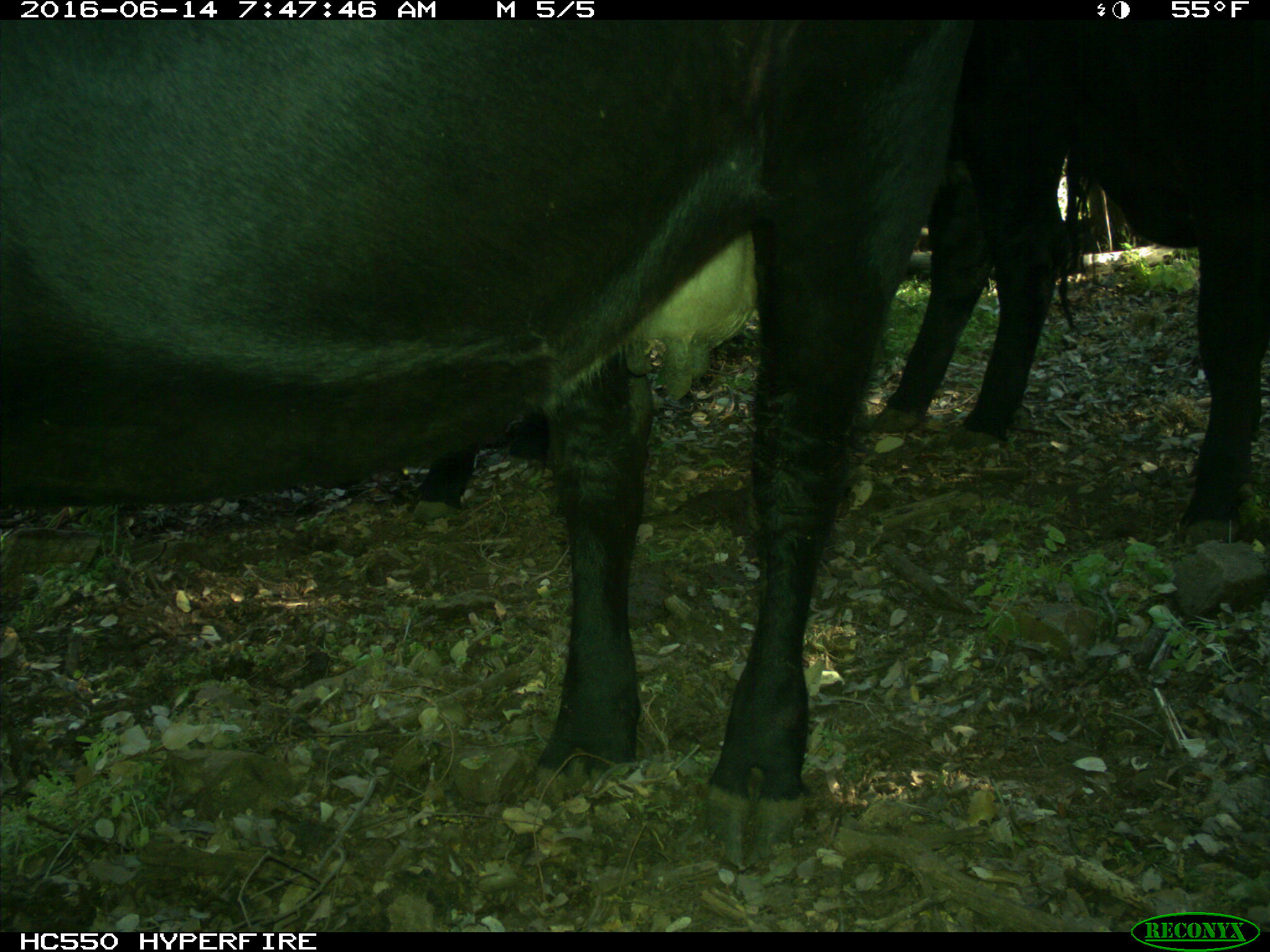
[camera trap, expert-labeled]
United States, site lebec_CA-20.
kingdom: Animalia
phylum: Chordata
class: Mammalia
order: Artiodactyla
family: Bovidae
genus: Bos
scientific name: Bos taurus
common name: domestic cow